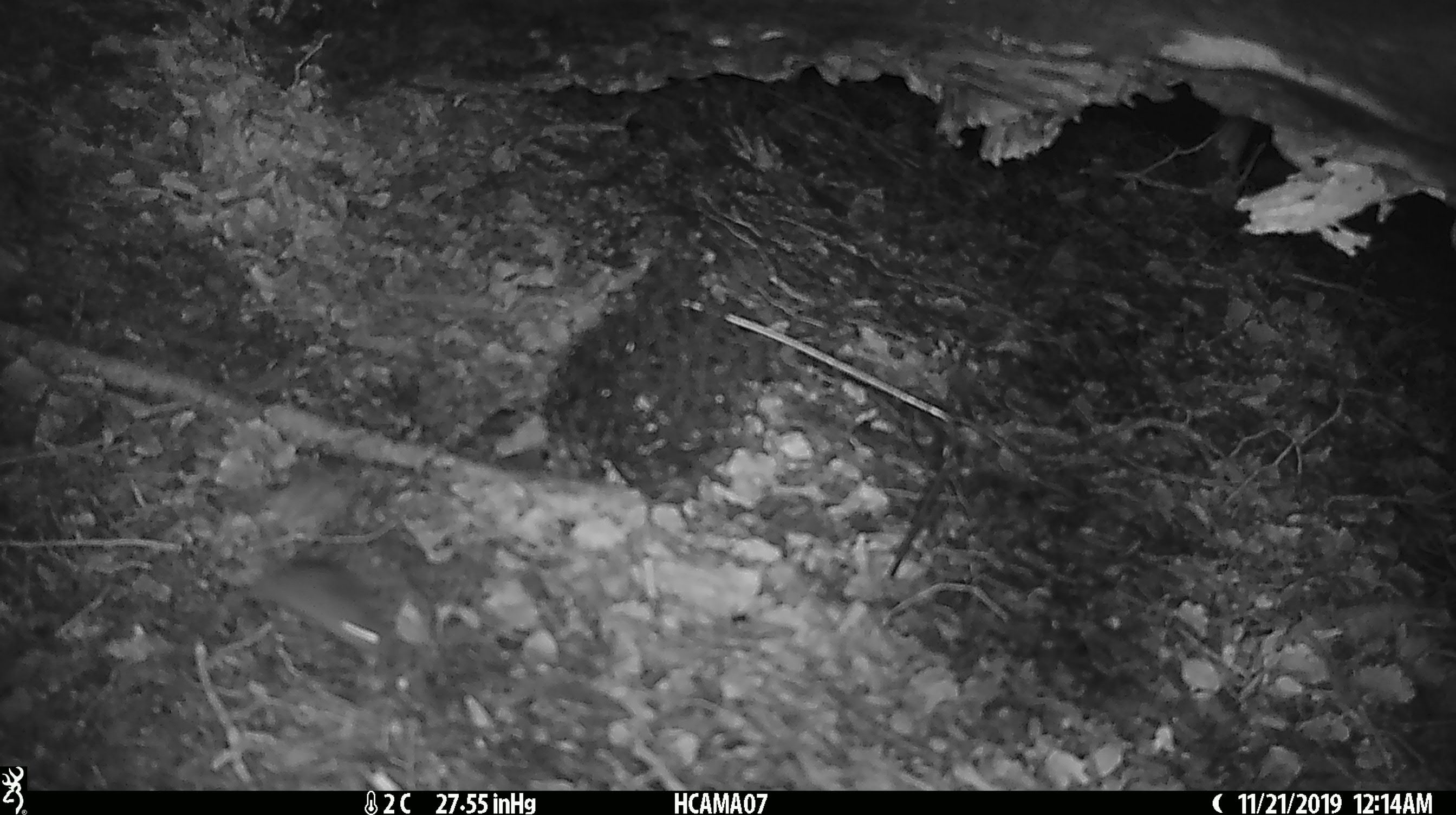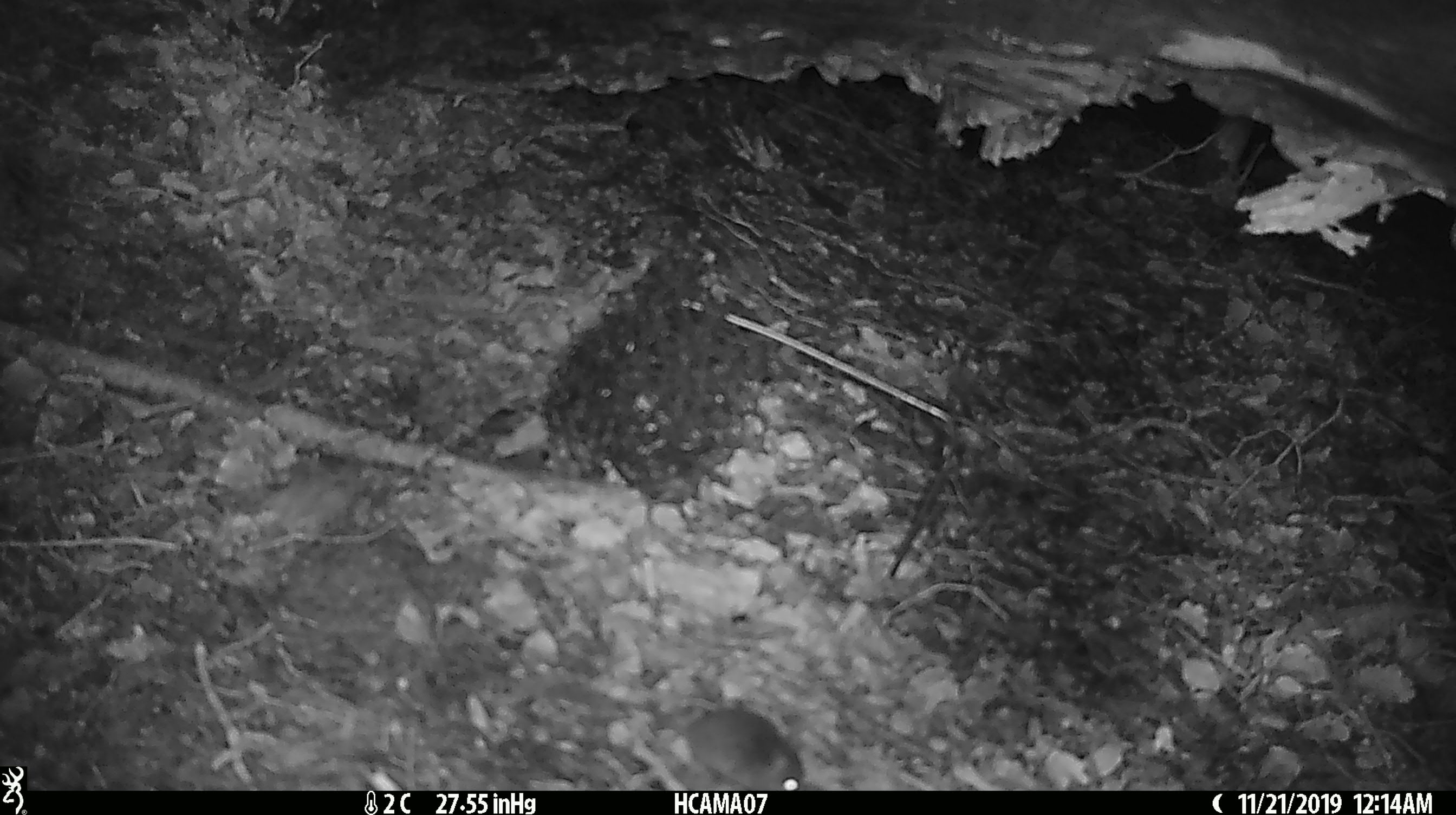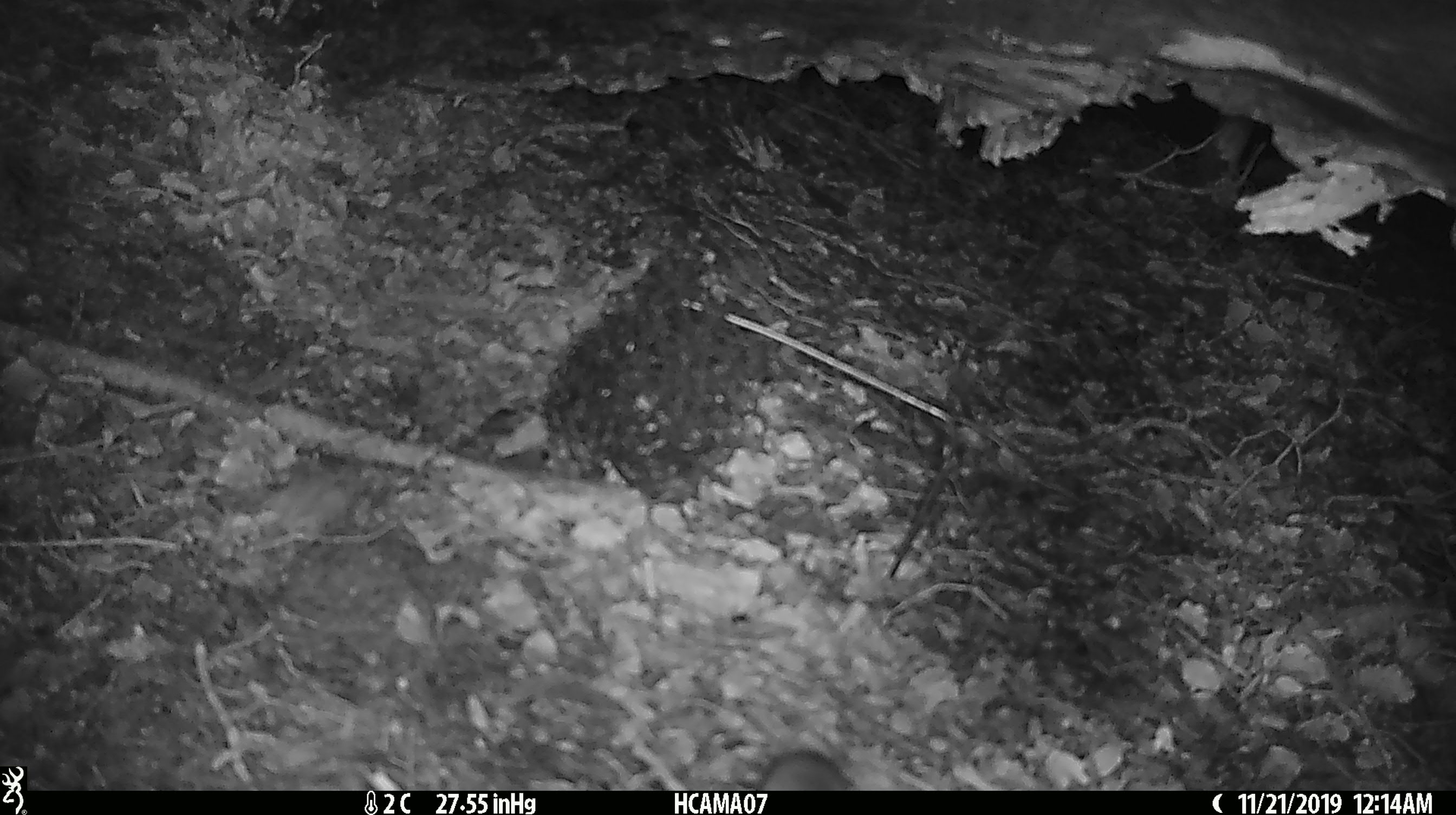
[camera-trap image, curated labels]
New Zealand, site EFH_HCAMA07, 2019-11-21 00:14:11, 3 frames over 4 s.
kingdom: Animalia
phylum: Chordata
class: Mammalia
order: Rodentia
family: Muridae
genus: Mus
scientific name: Mus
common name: mouse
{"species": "mouse (Mus)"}